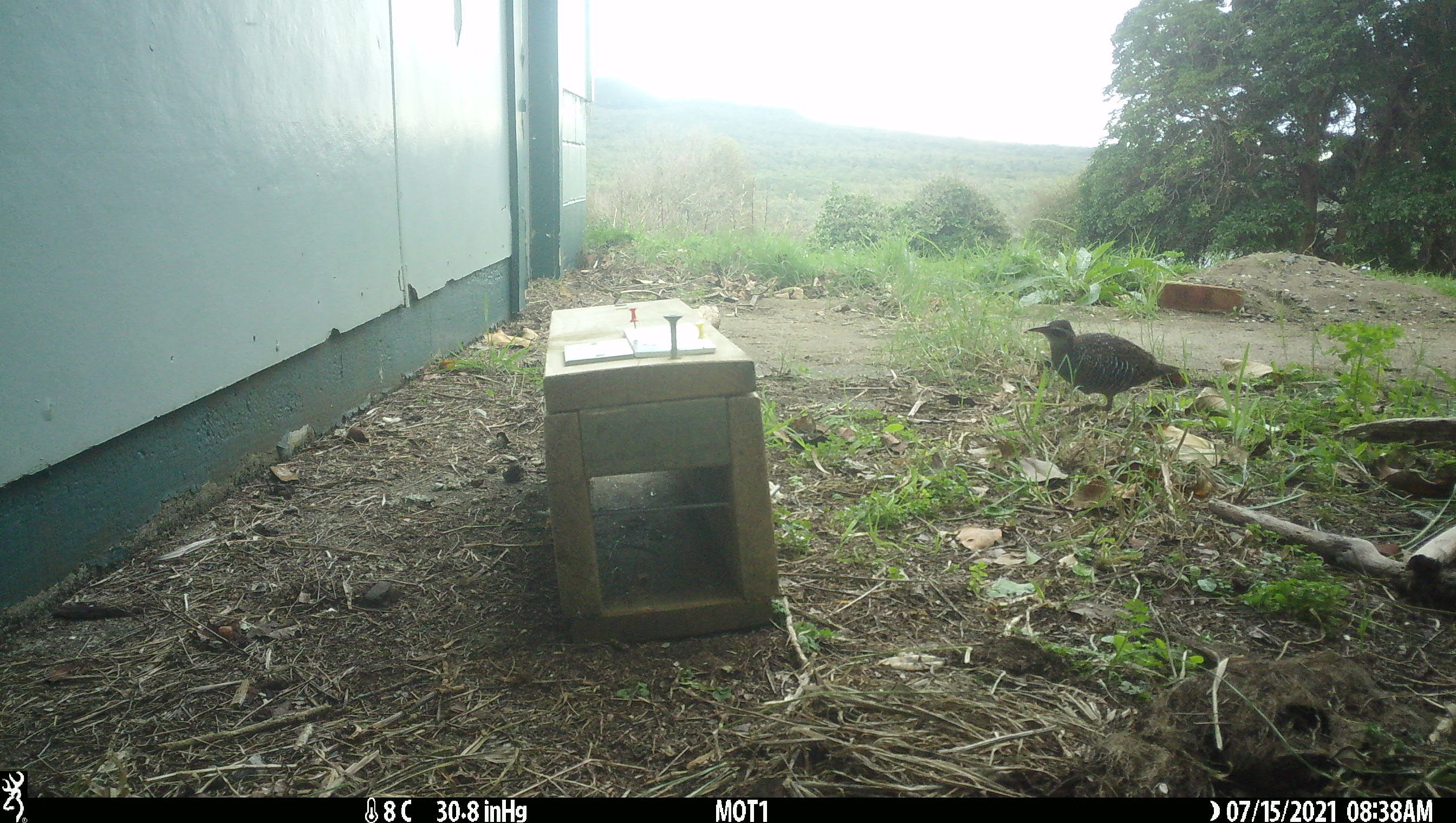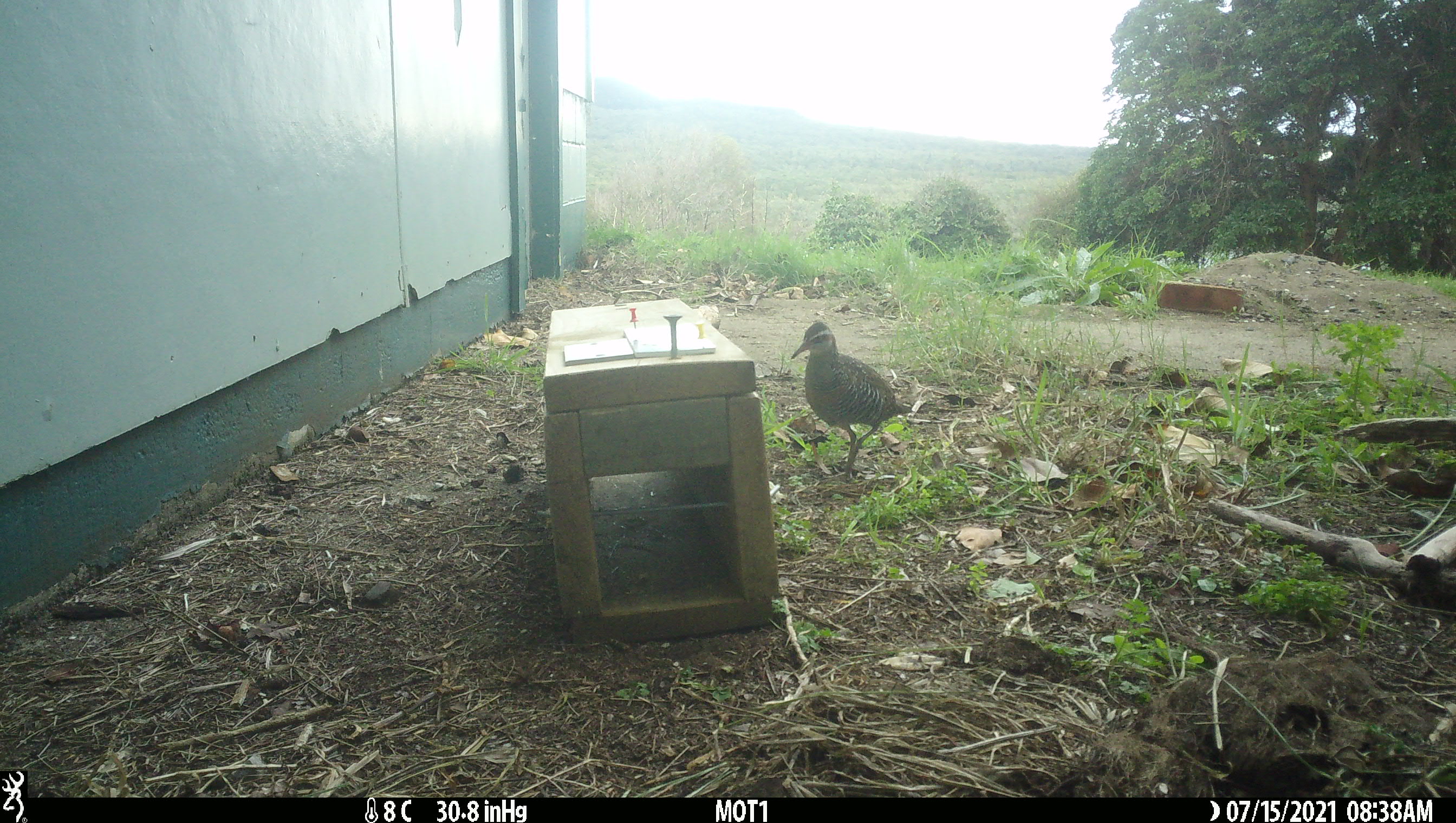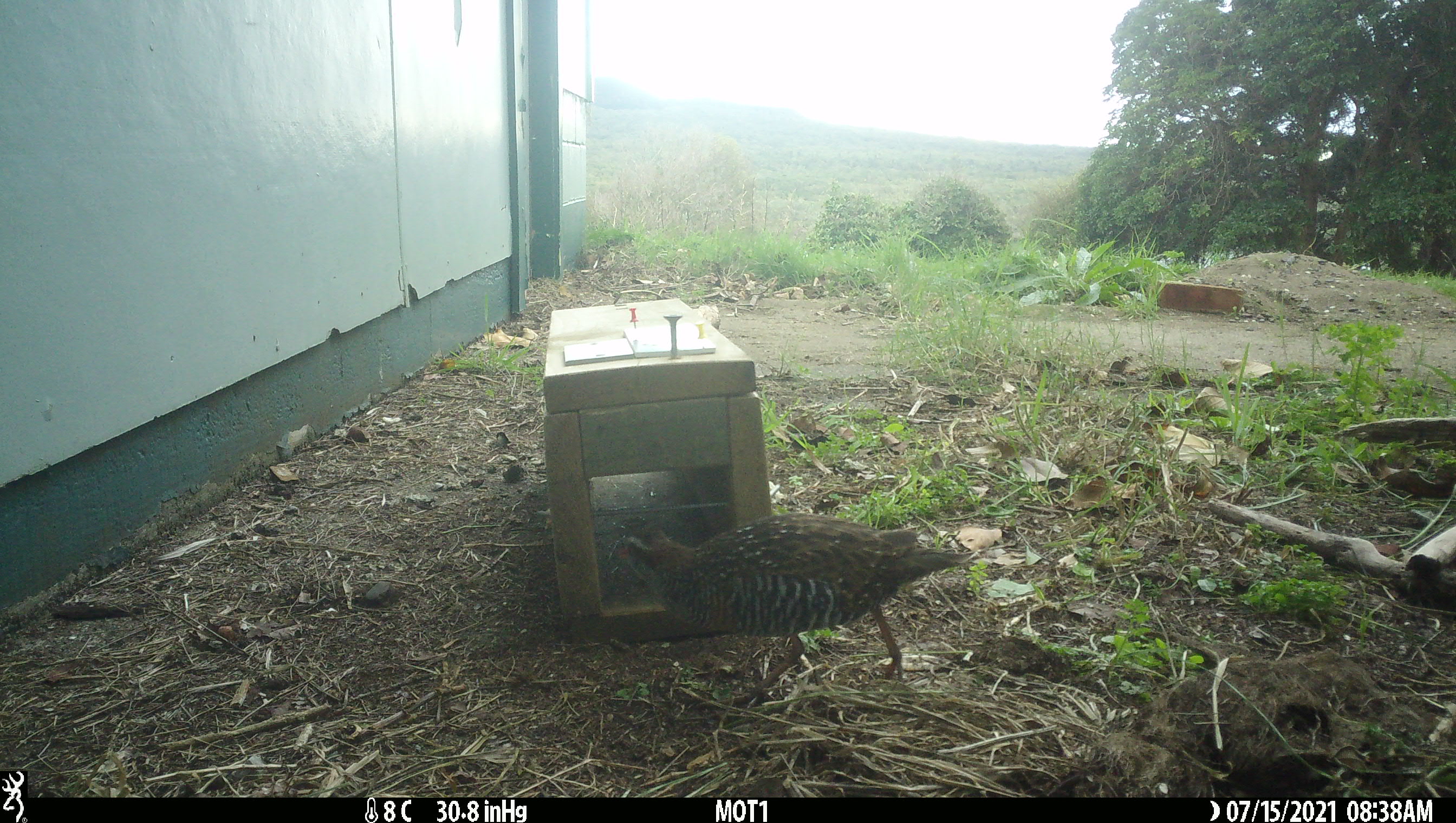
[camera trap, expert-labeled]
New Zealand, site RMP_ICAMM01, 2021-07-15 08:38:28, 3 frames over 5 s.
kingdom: Animalia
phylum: Chordata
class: Aves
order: Gruiformes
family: Rallidae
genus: Gallirallus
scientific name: Gallirallus philippensis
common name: buff-banded rail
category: banded rail